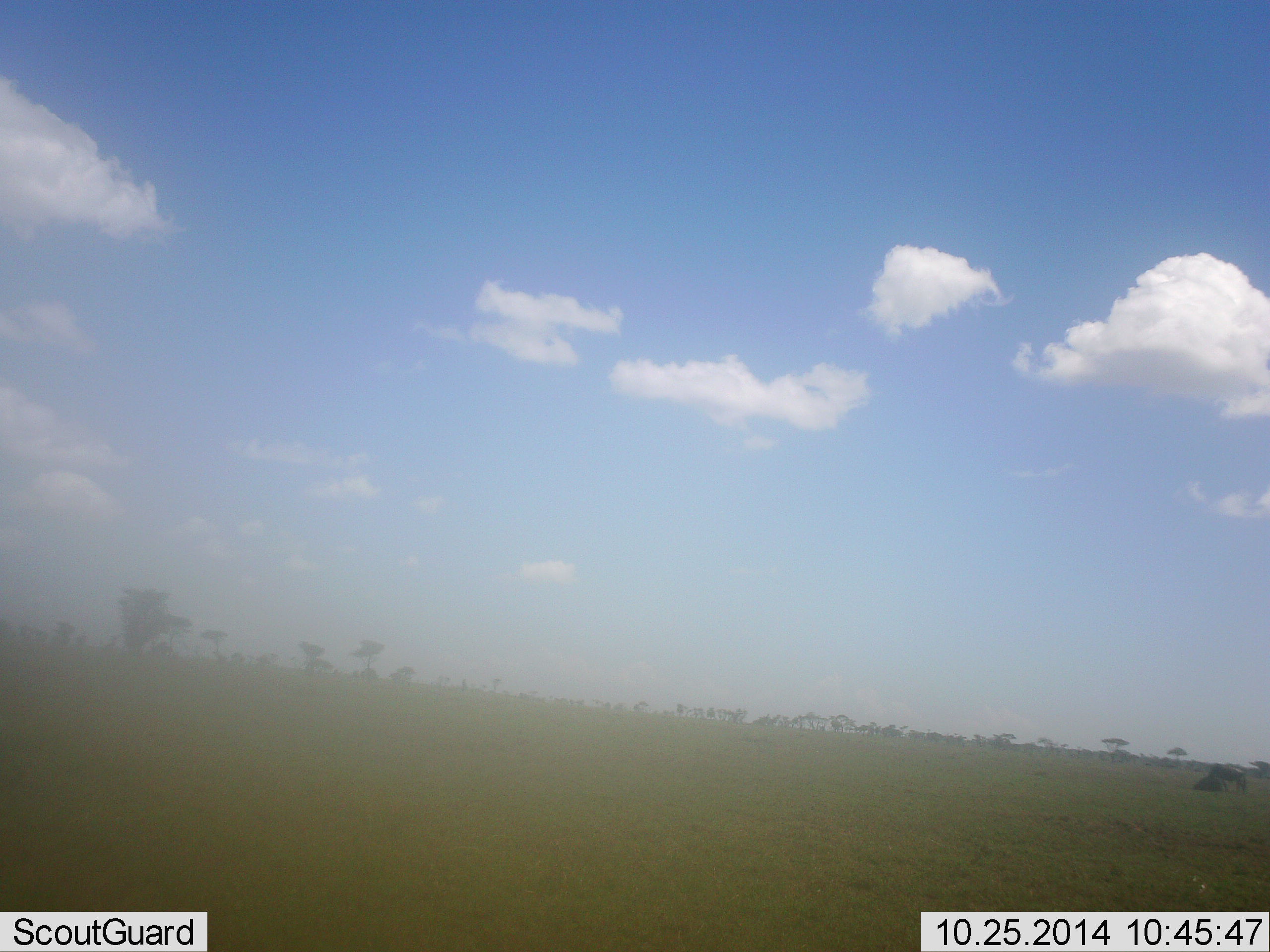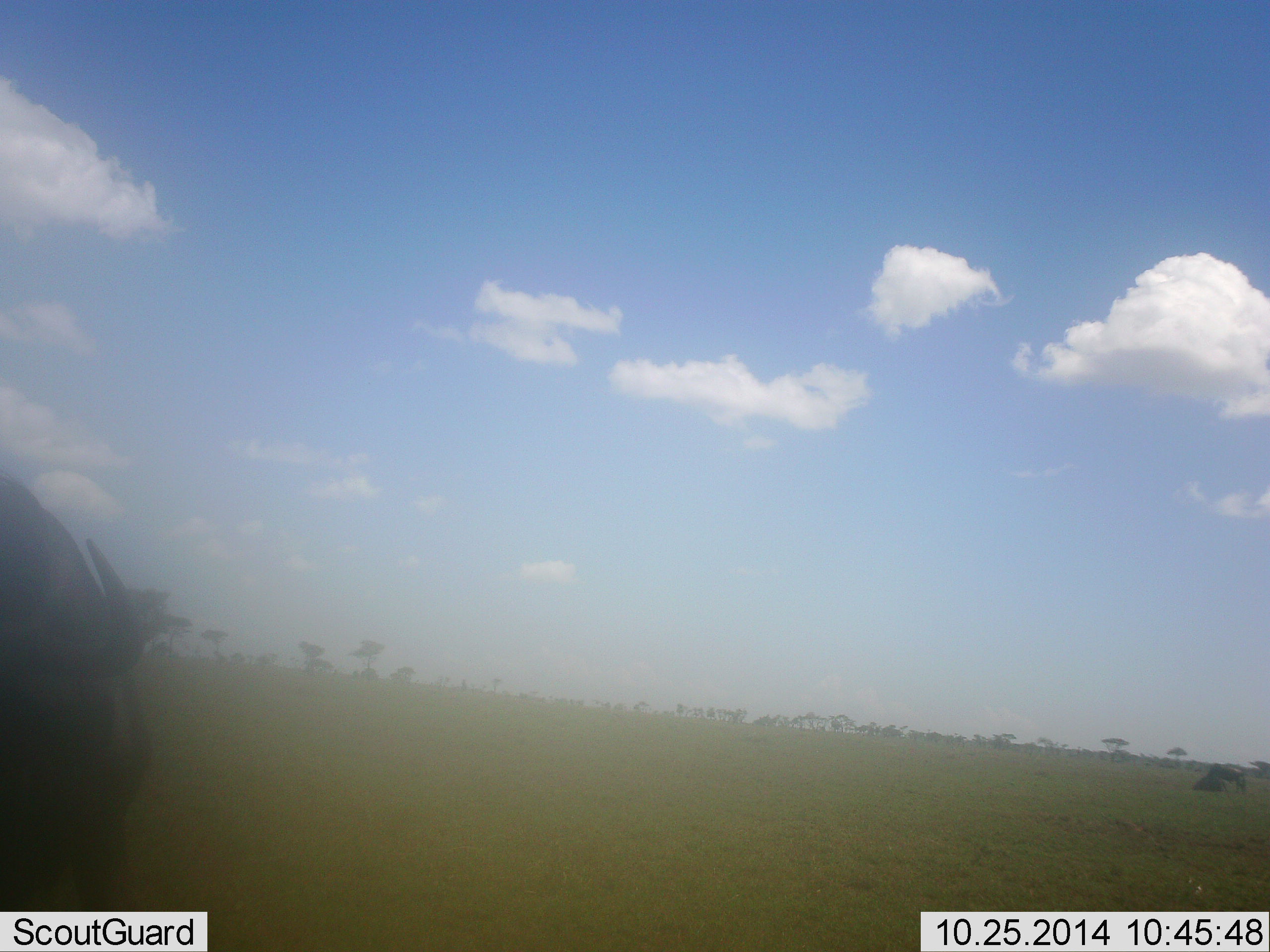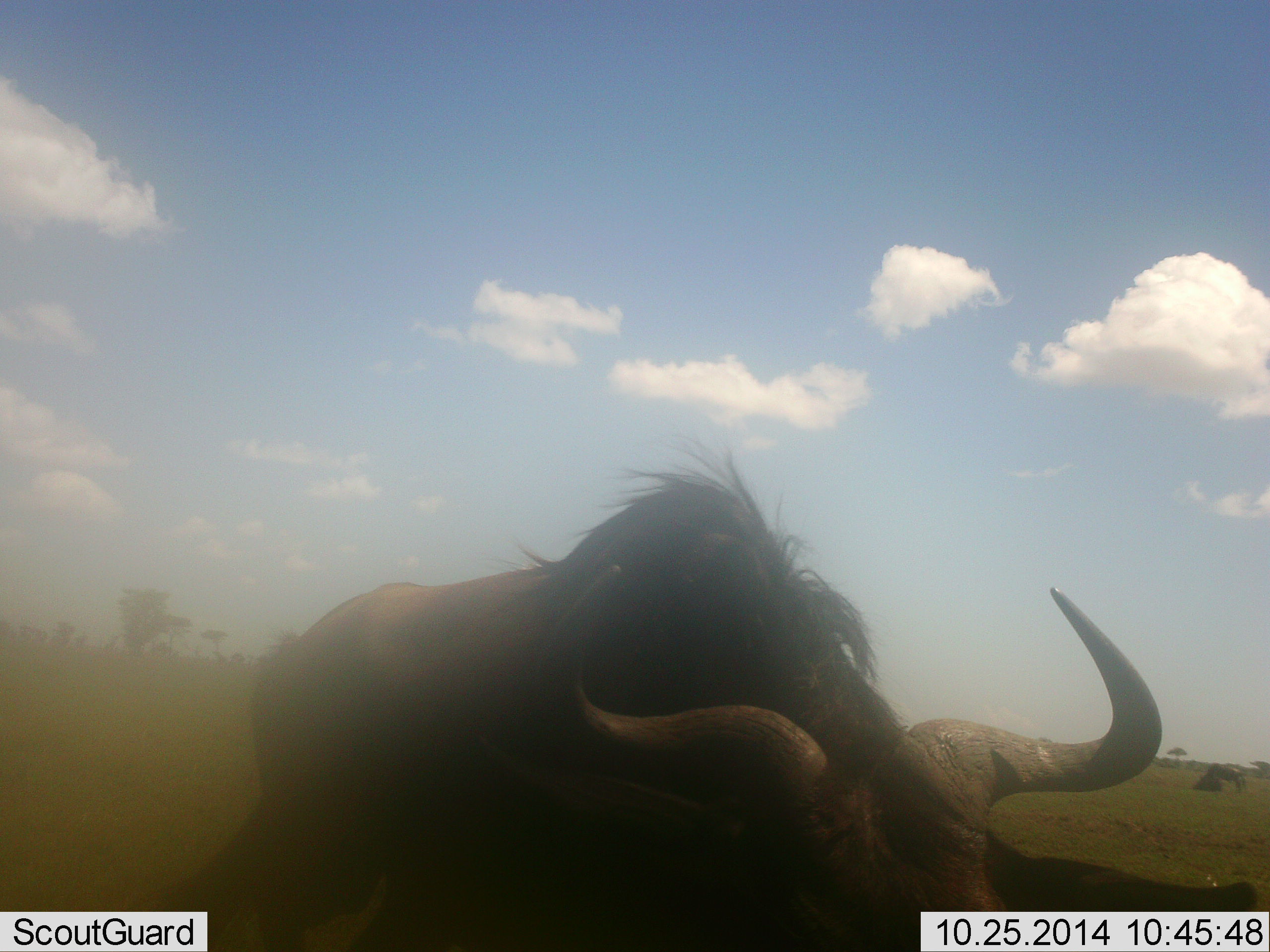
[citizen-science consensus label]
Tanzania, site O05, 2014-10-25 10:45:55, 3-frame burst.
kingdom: Animalia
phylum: Chordata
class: Mammalia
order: Artiodactyla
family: Bovidae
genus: Connochaetes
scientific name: Connochaetes taurinus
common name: blue wildebeest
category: wildebeest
Wildebeest (blue wildebeest) (Connochaetes taurinus), count 1. Behavior (volunteer vote fractions): standing 10%, resting 0%, moving 100%, interacting 0%. Young present (vote fraction): 0%. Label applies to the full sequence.